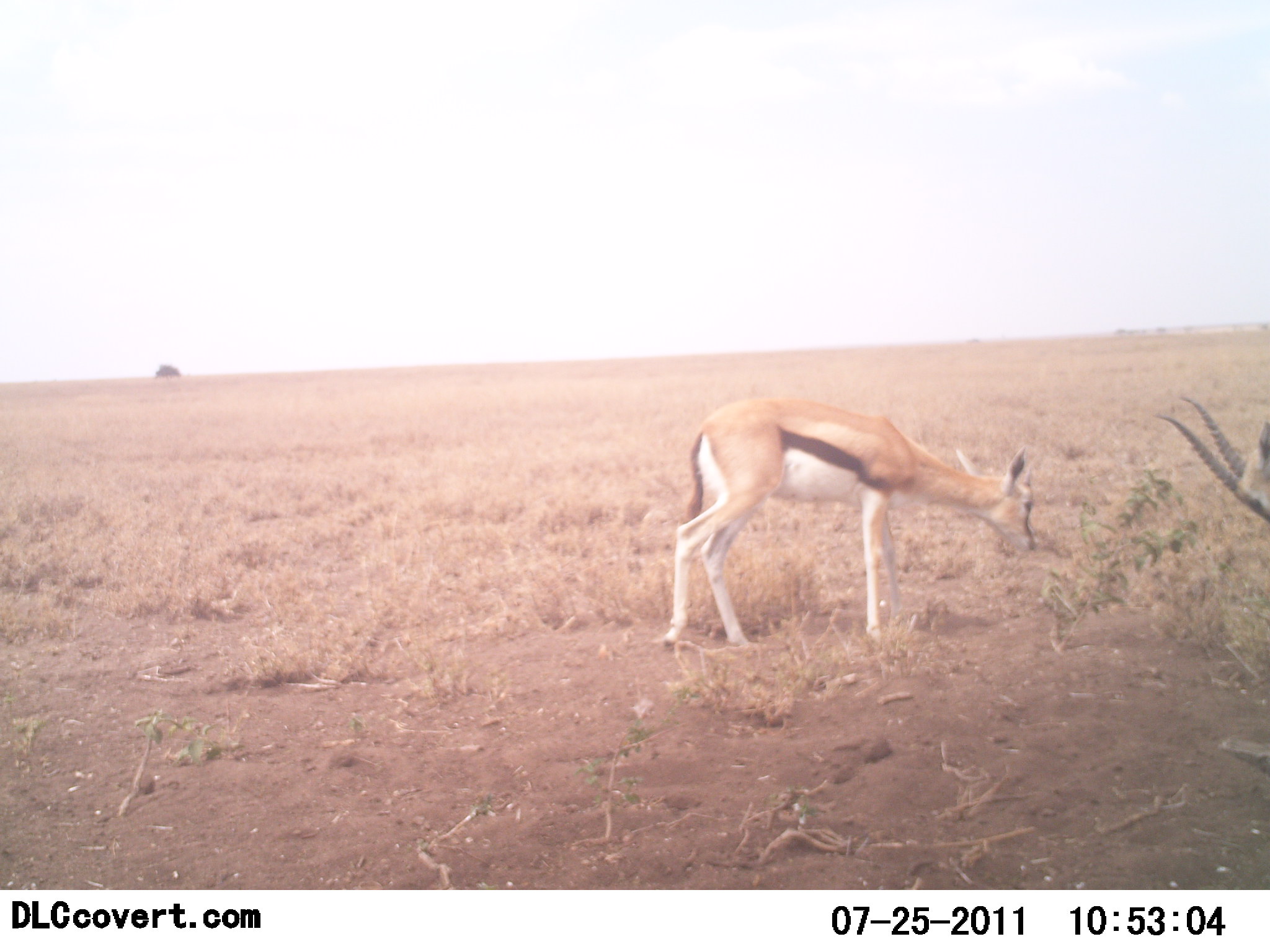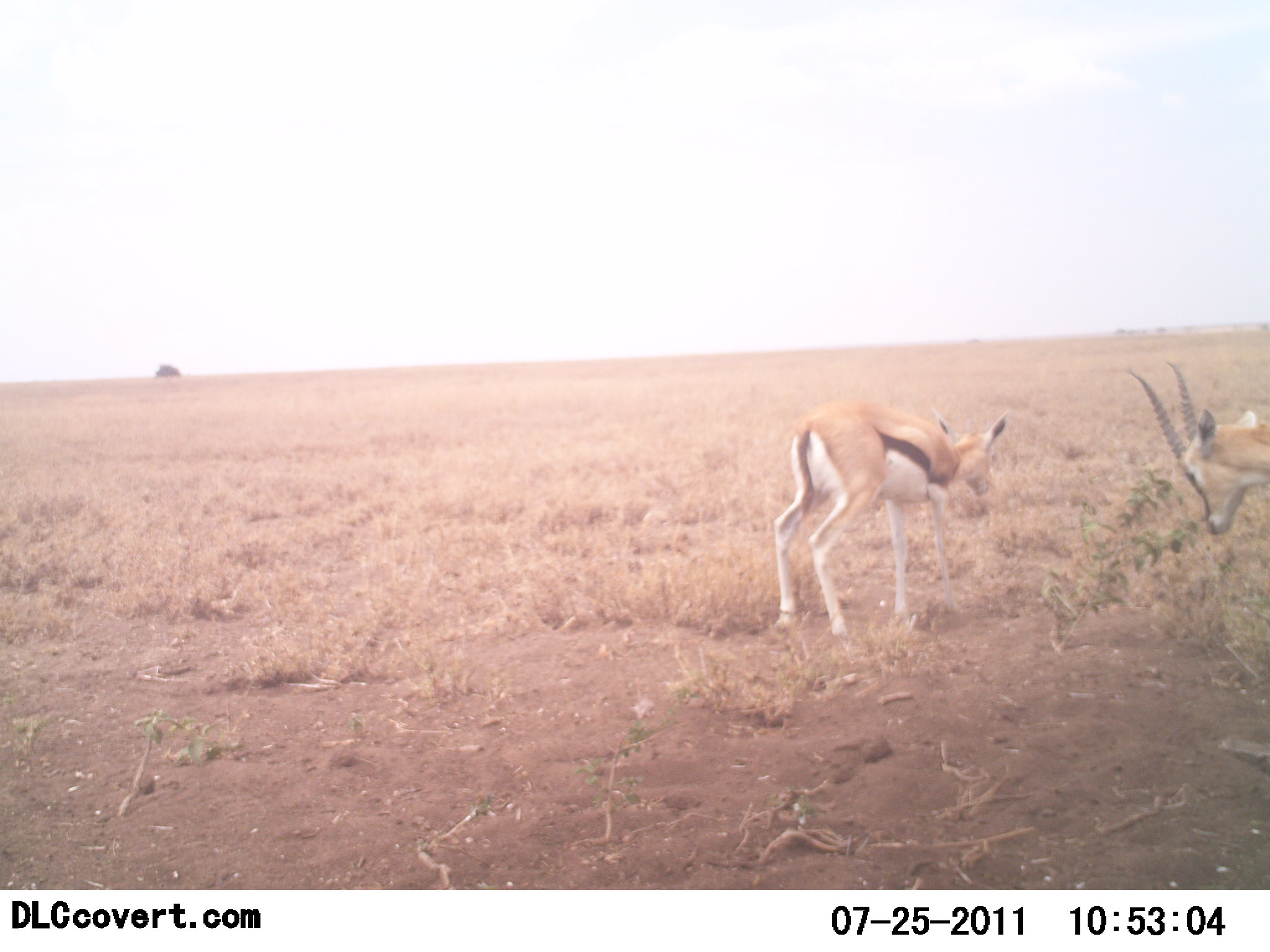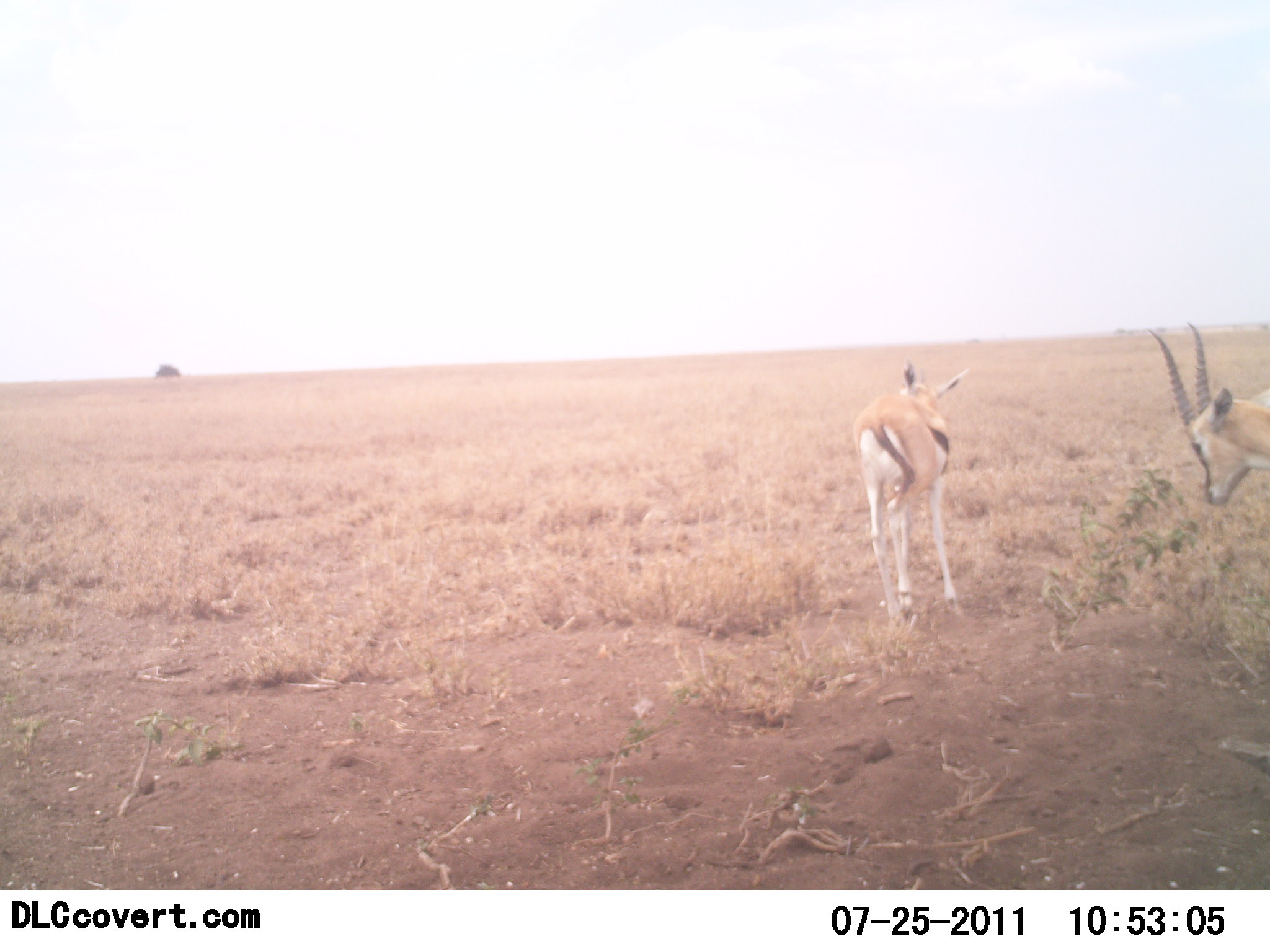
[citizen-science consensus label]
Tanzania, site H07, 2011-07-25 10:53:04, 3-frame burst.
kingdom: Animalia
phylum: Chordata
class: Mammalia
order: Artiodactyla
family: Bovidae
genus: Eudorcas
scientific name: Eudorcas thomsonii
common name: thomson's gazelle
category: gazellethomsons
Gazellethomsons (thomson's gazelle) (Eudorcas thomsonii), count 2. Behavior (volunteer vote fractions): standing 33%, resting 0%, moving 0%, interacting 33%. Young present (vote fraction): 17%. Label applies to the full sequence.